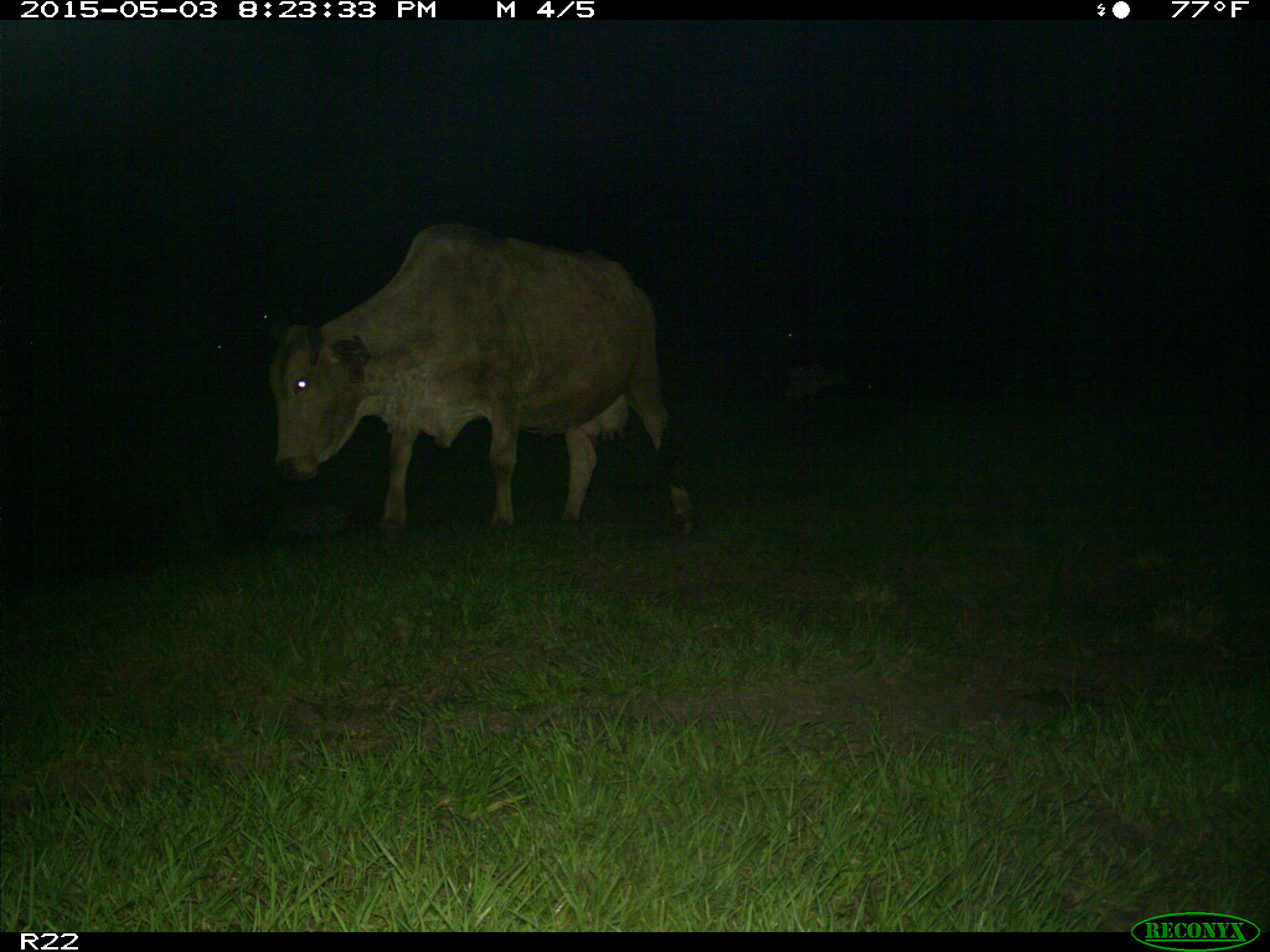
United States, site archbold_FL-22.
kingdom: Animalia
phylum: Chordata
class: Mammalia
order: Artiodactyla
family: Bovidae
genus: Bos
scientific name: Bos taurus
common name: domestic cow